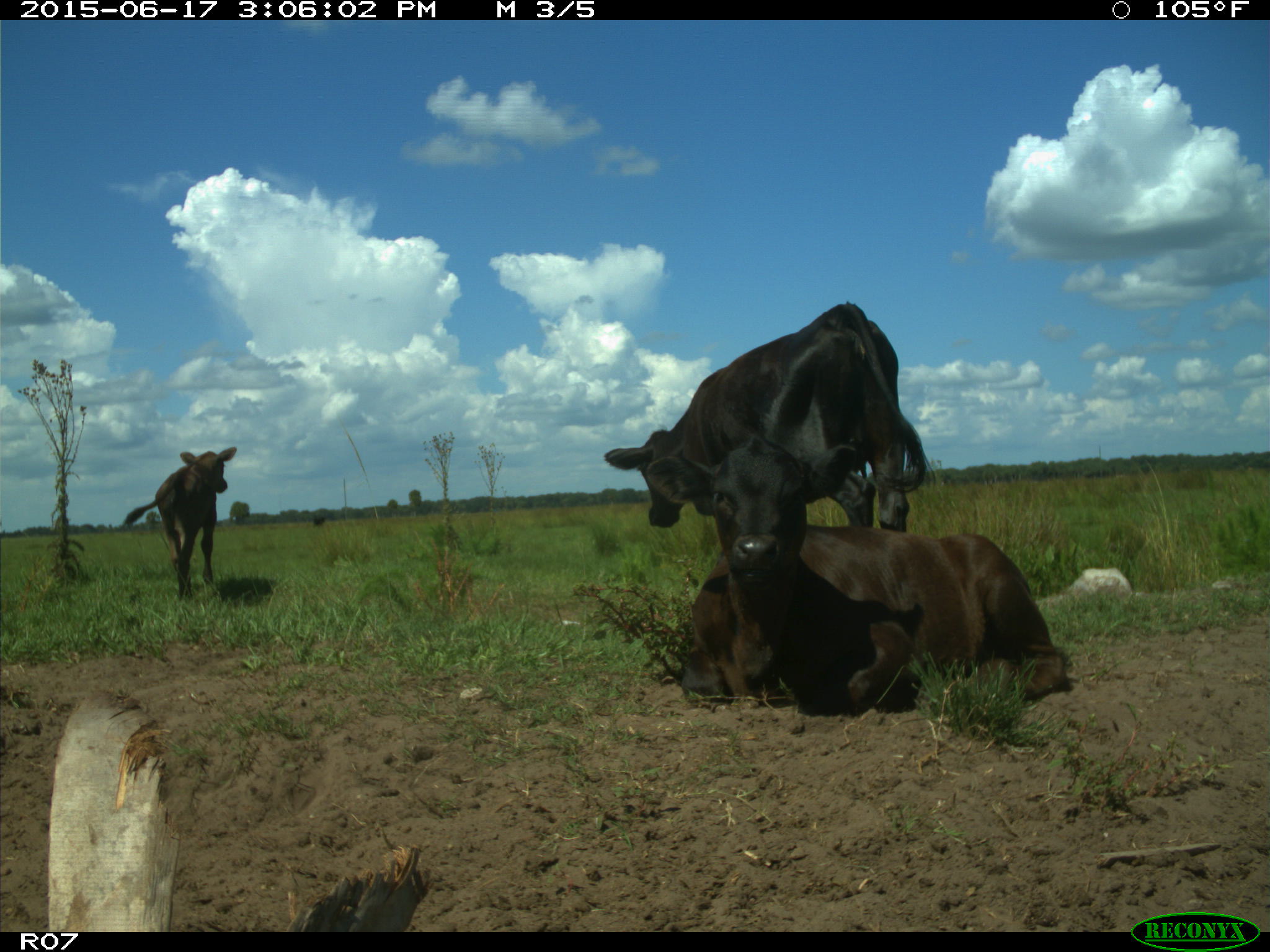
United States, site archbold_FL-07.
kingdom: Animalia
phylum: Chordata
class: Mammalia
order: Artiodactyla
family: Bovidae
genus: Bos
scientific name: Bos taurus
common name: domestic cow